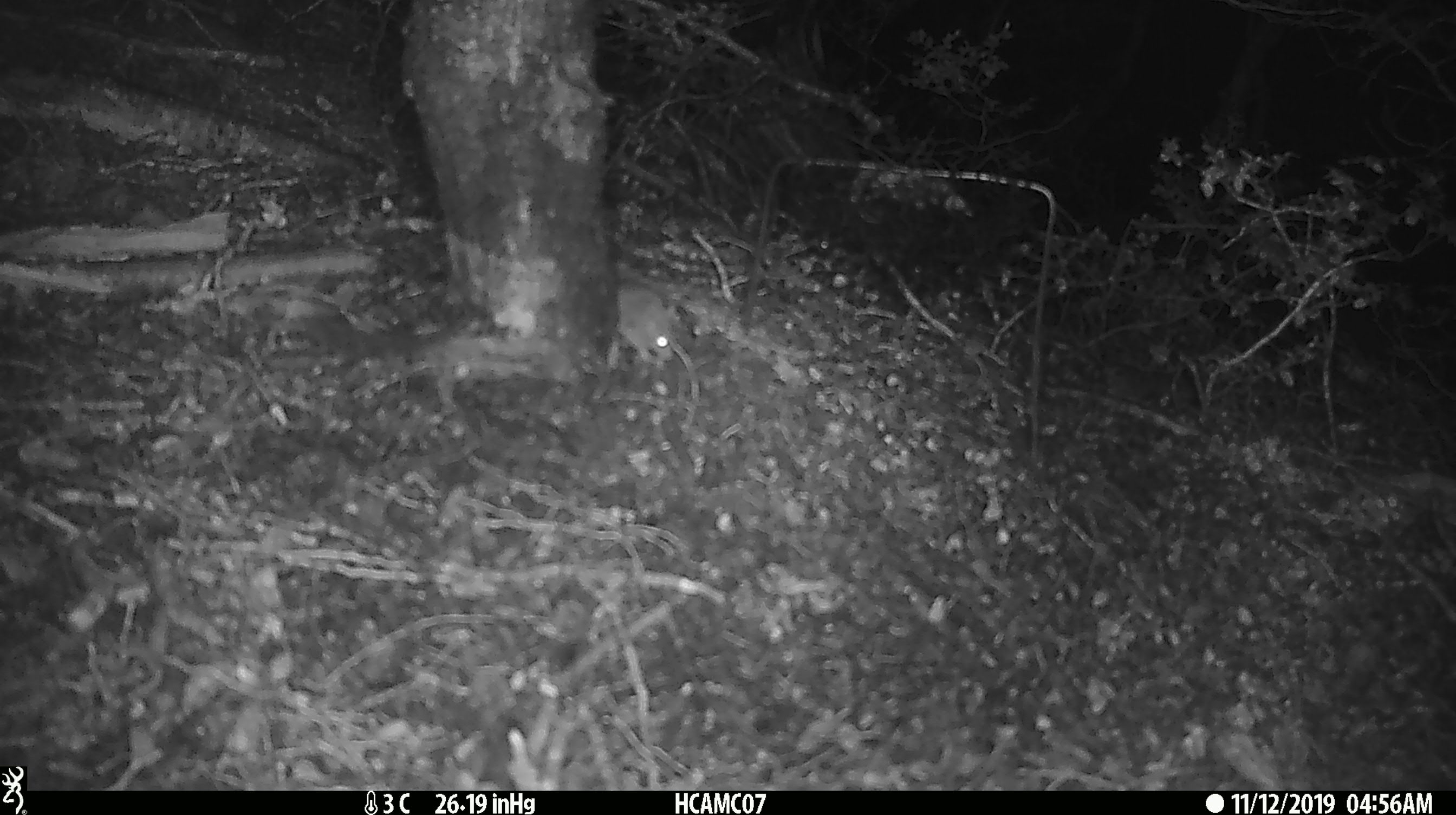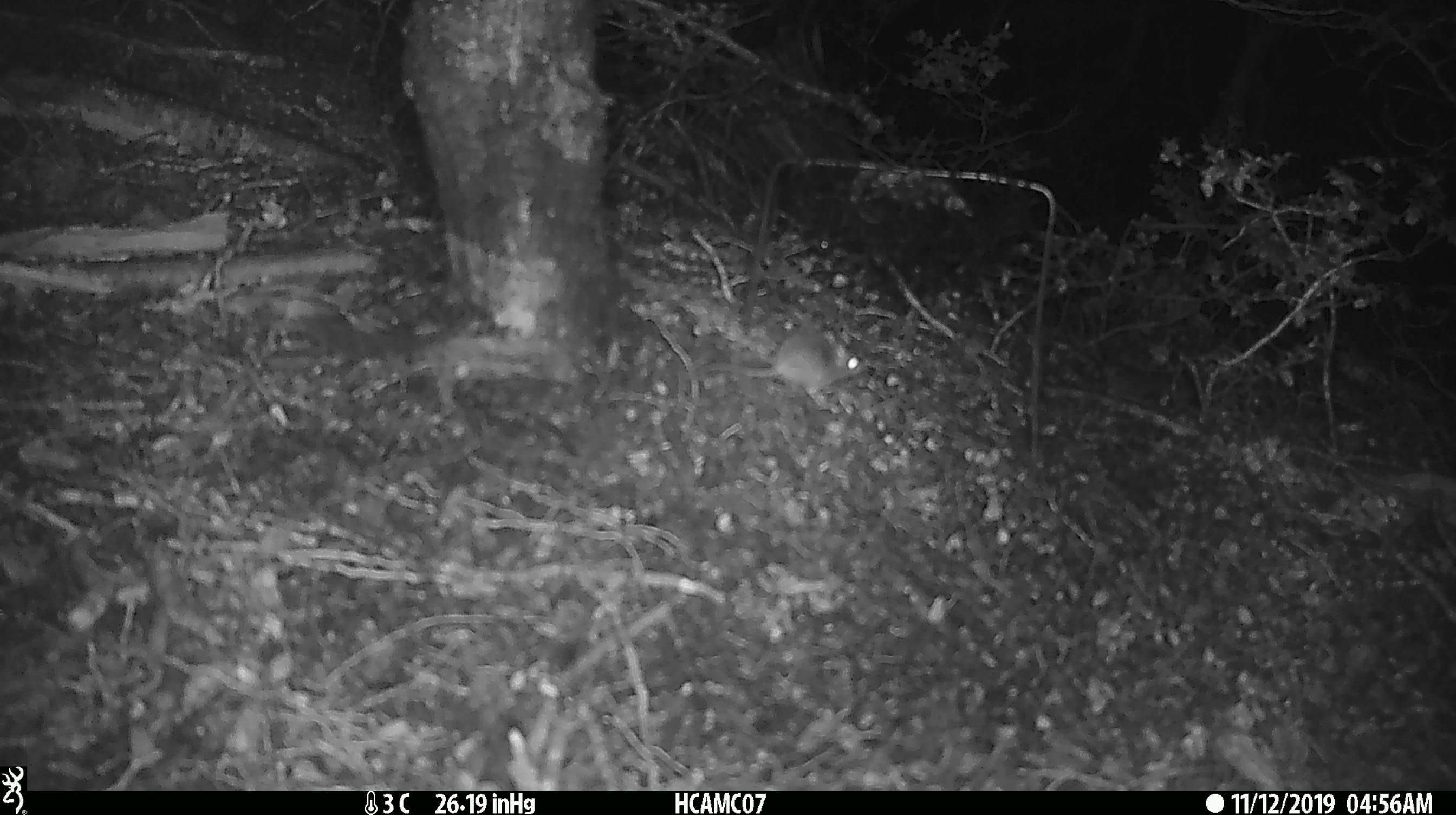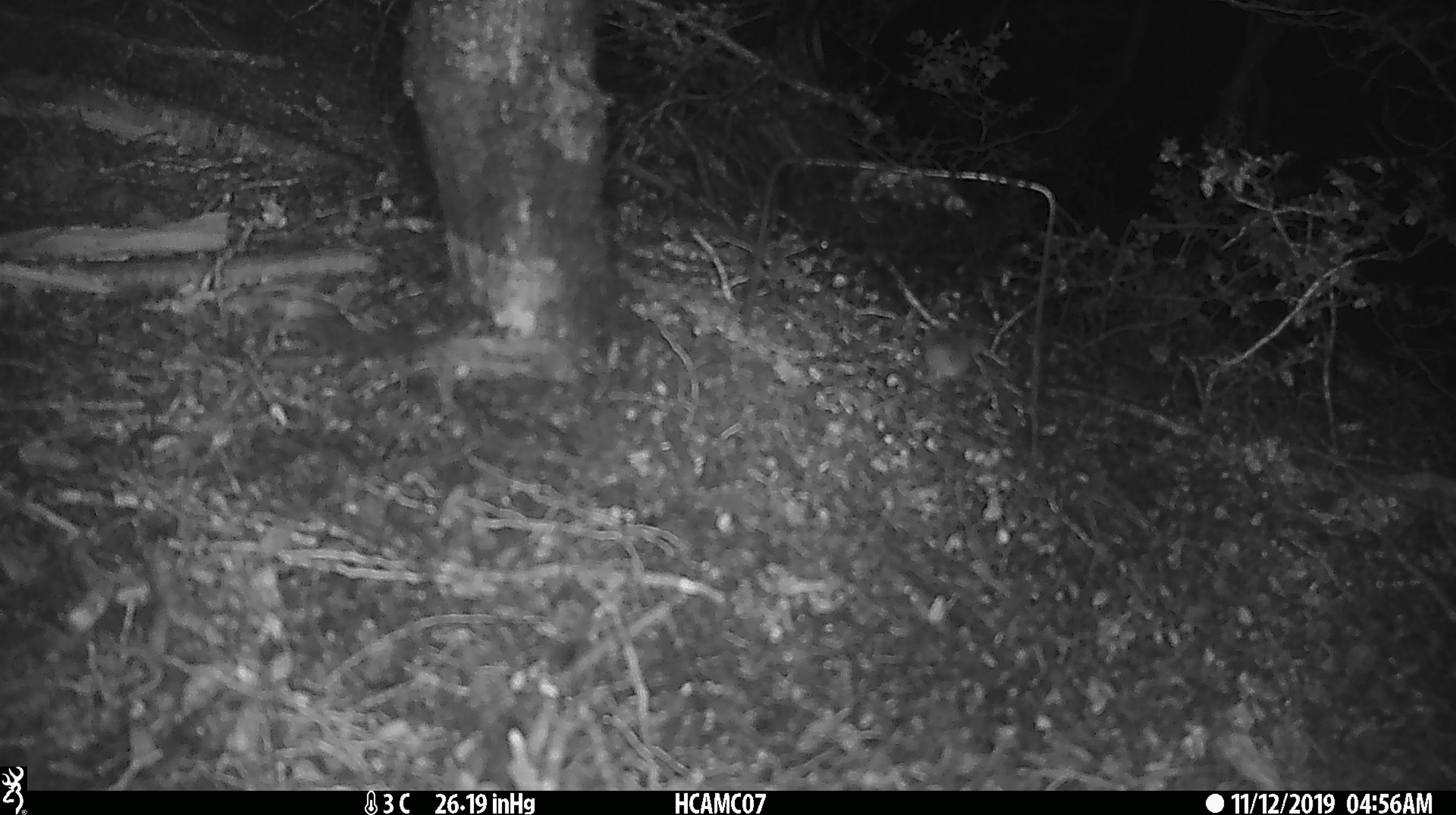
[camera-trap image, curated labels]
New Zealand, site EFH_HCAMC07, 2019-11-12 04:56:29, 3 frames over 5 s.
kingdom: Animalia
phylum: Chordata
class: Mammalia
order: Rodentia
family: Muridae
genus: Mus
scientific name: Mus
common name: mouse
Mouse (Mus).